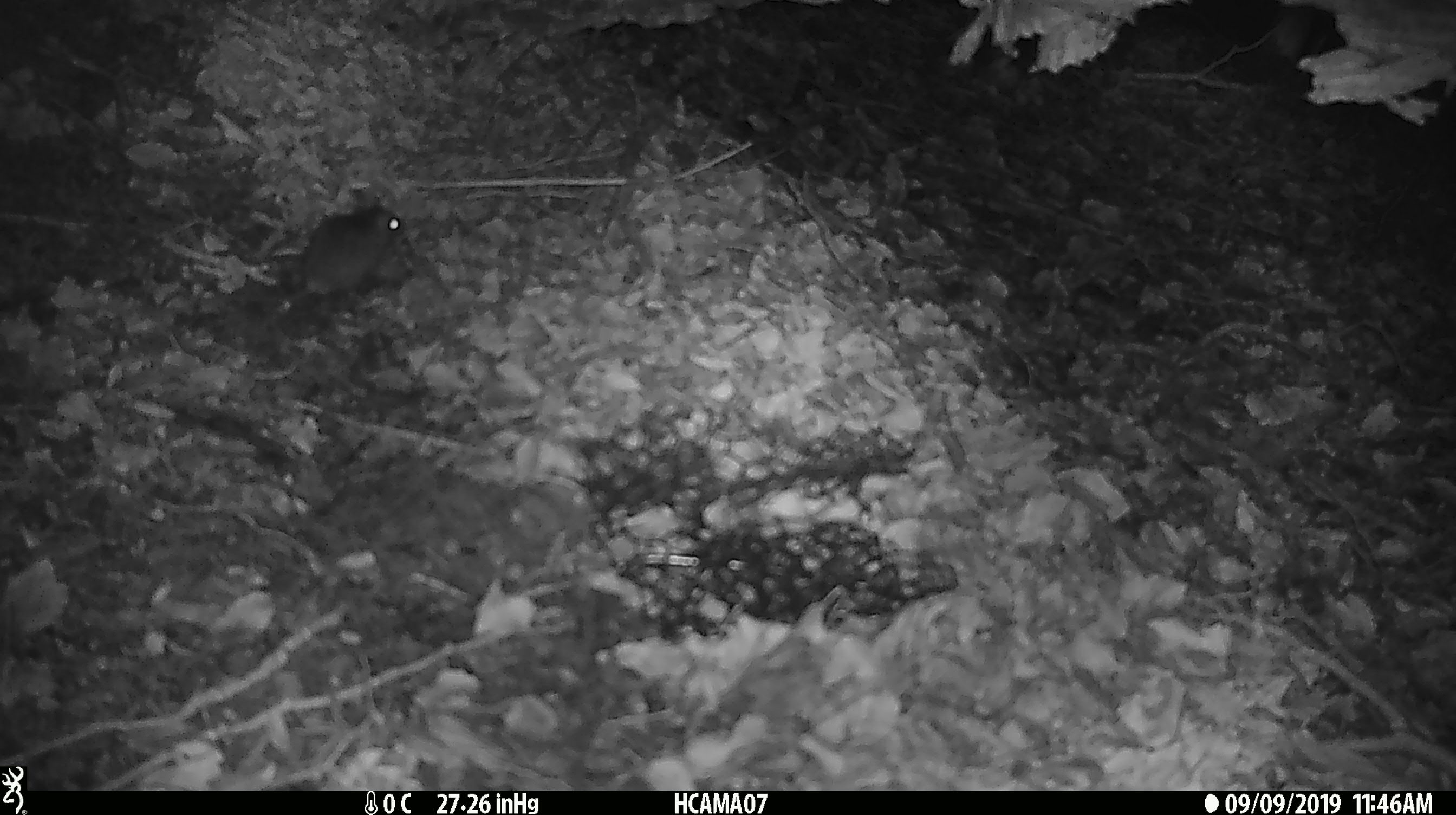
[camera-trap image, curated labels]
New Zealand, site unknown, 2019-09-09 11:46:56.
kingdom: Animalia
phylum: Chordata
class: Mammalia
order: Rodentia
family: Muridae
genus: Mus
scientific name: Mus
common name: mouse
Mouse (Mus).